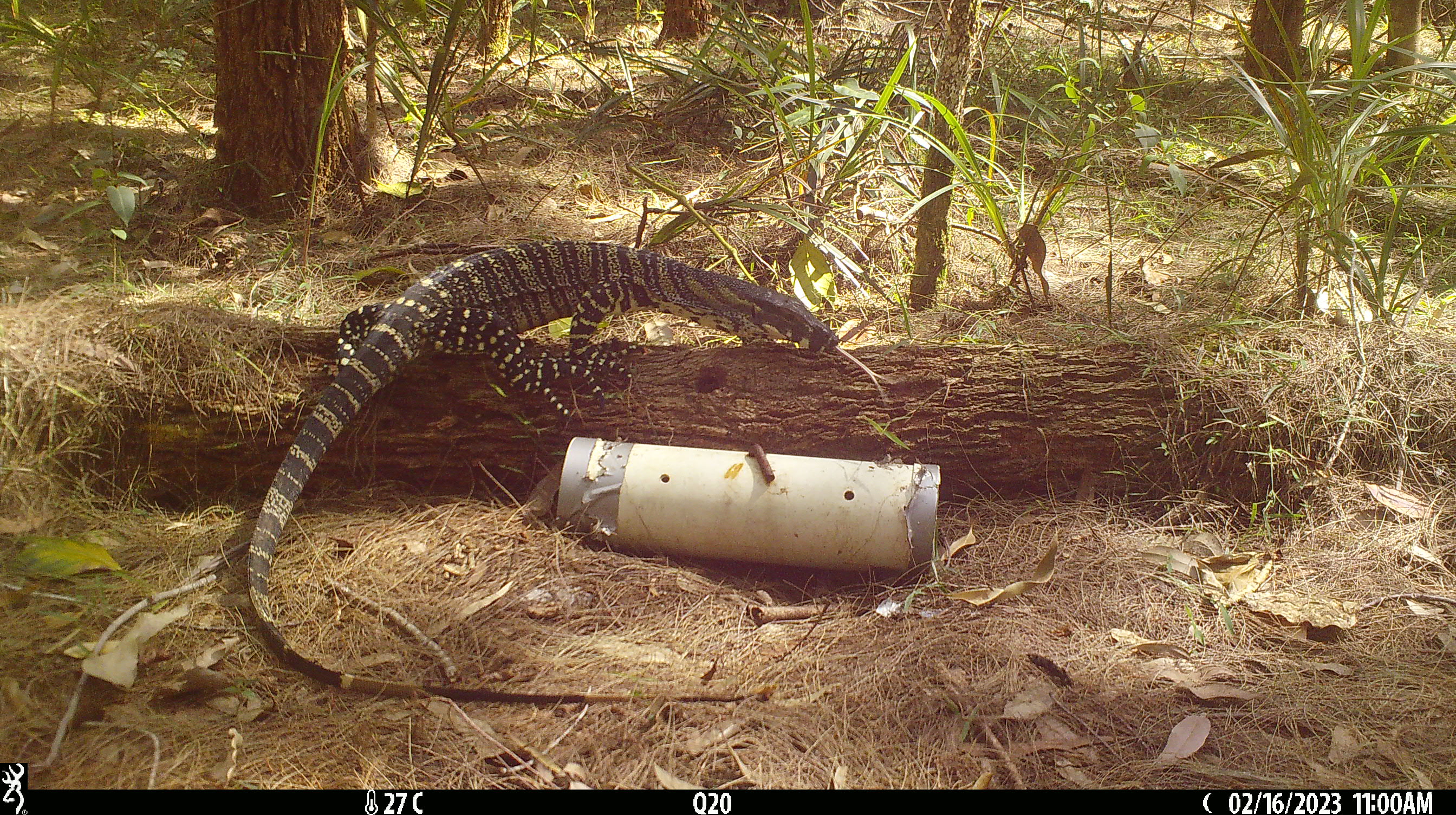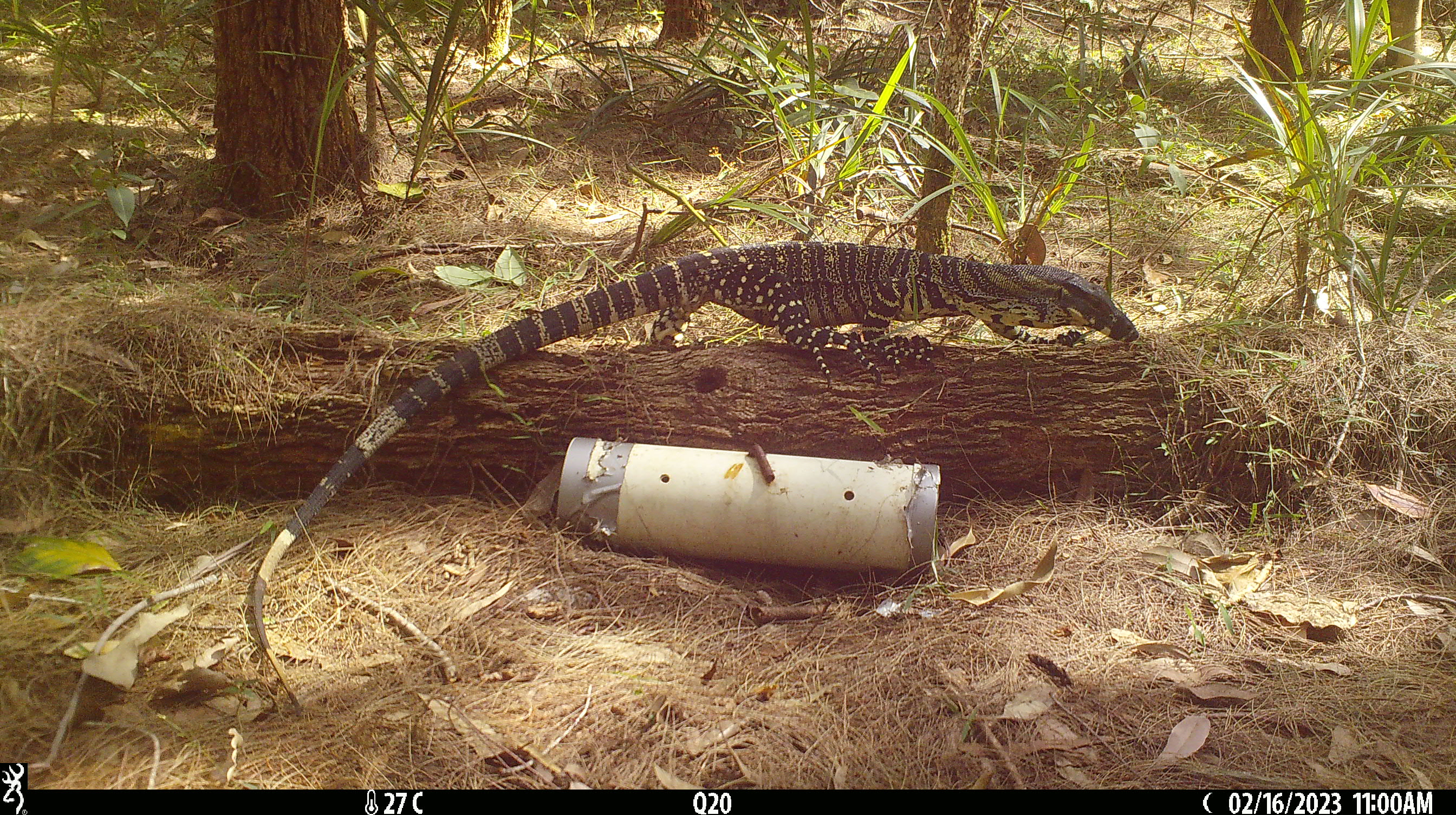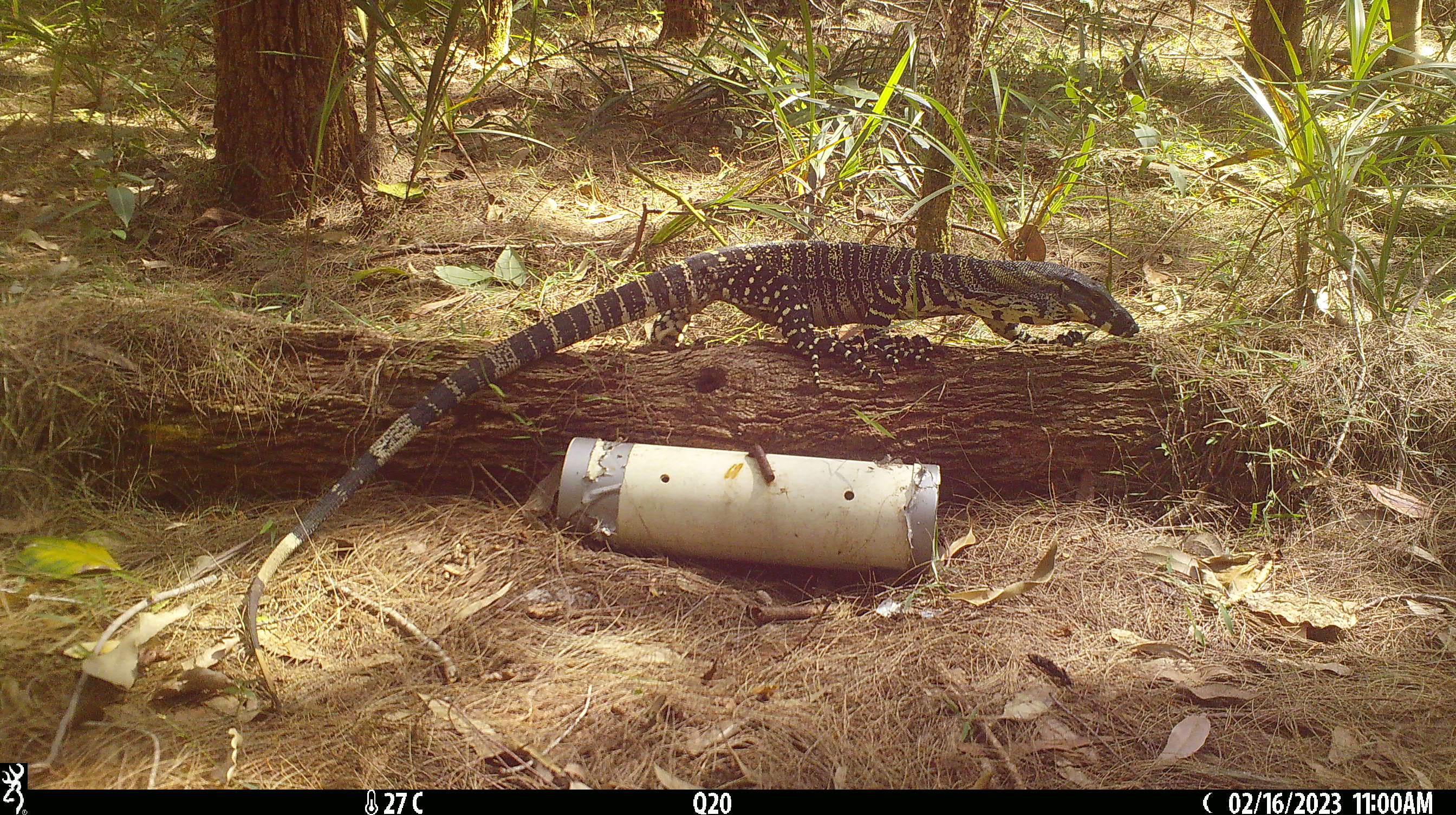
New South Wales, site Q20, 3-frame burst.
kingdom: Animalia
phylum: Chordata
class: Reptilia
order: Squamata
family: Varanidae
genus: Varanus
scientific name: Varanus varius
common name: lace monitor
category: goanna